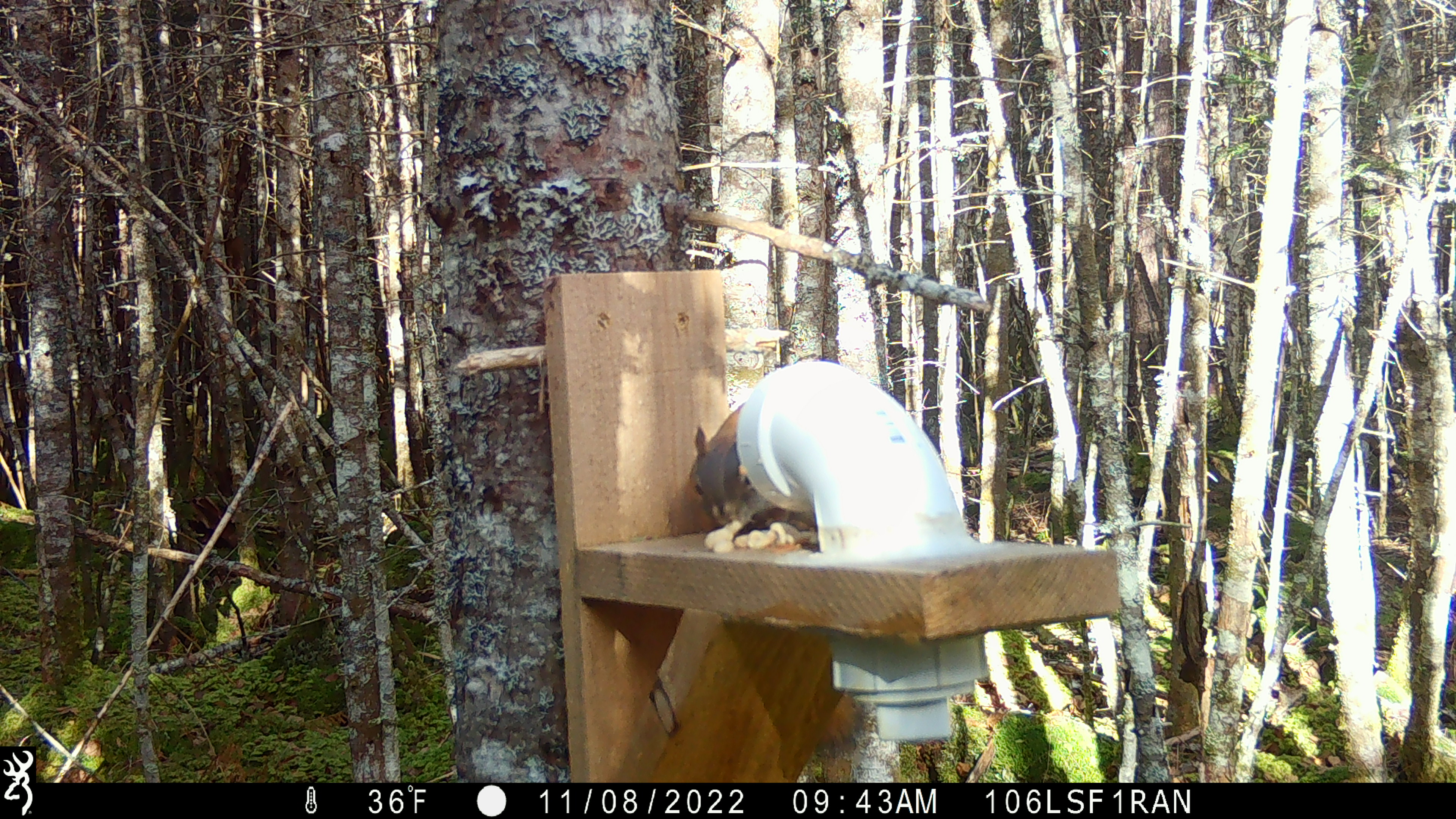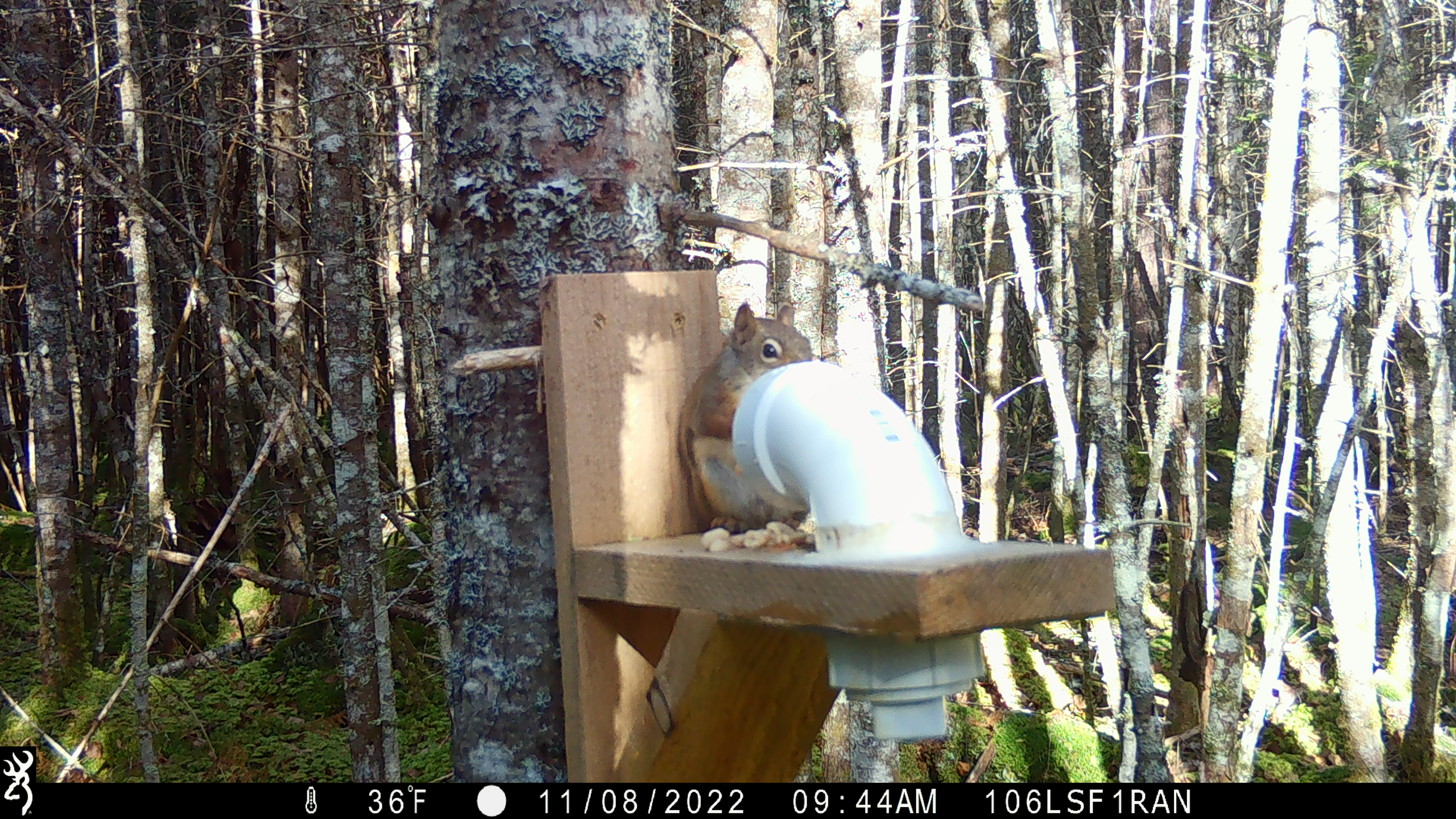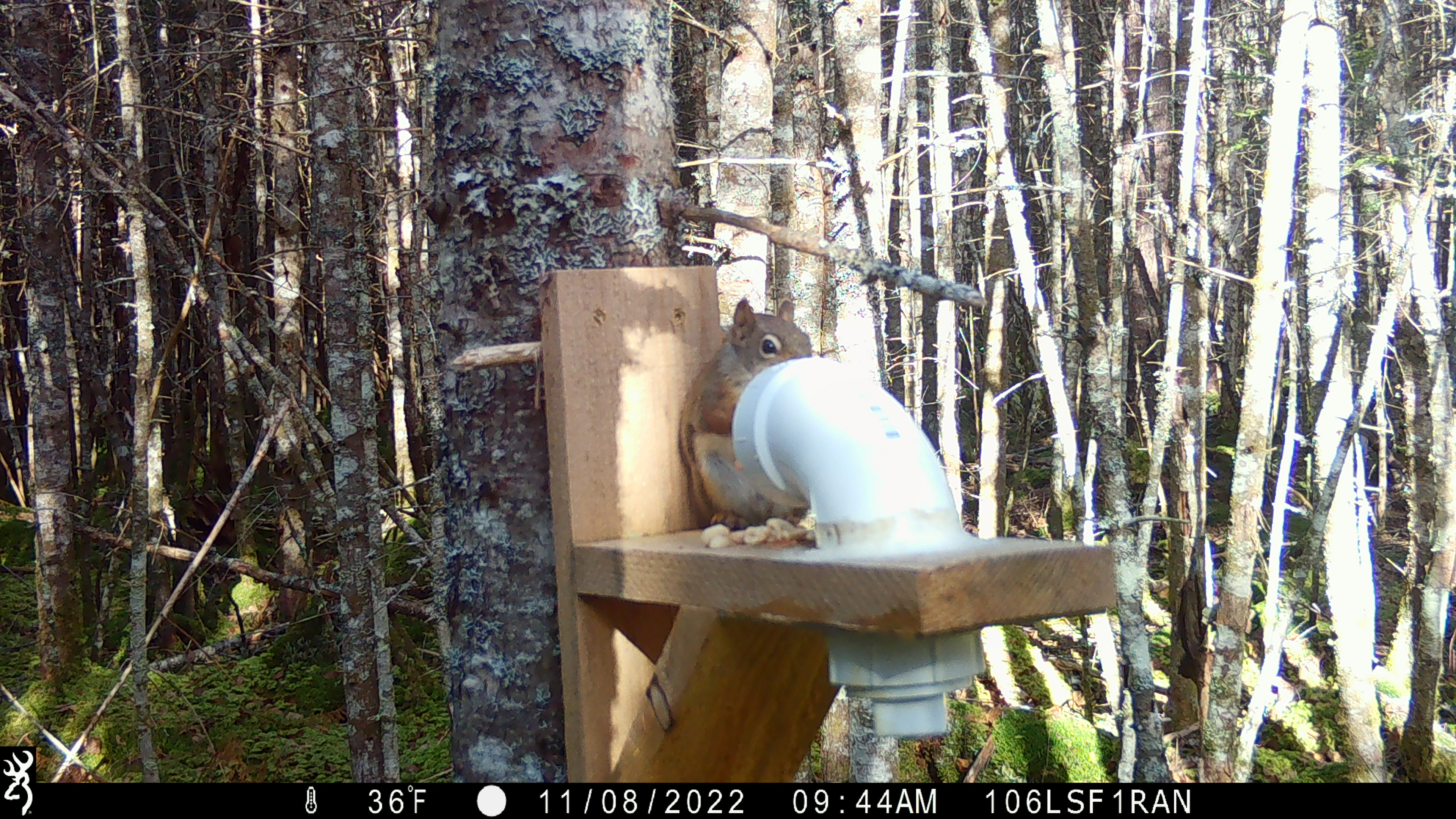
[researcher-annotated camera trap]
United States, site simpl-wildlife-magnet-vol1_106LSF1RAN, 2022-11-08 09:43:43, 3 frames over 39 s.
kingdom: Animalia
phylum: Chordata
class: Mammalia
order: Rodentia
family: Sciuridae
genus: Tamiasciurus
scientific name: Tamiasciurus hudsonicus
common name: red squirrel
Red squirrel (Tamiasciurus hudsonicus).